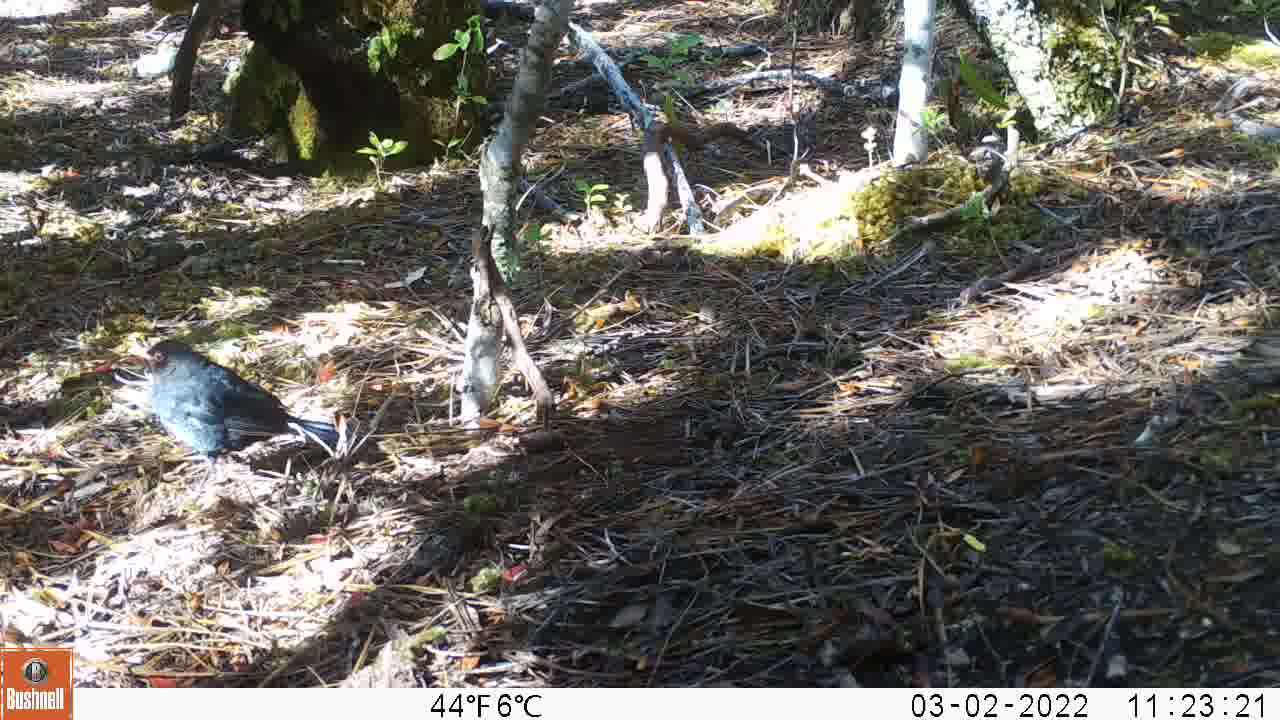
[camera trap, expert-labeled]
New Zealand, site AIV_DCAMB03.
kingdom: Animalia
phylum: Chordata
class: Aves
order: Passeriformes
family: Turdidae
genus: Turdus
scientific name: Turdus merula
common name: eurasian blackbird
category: blackbird